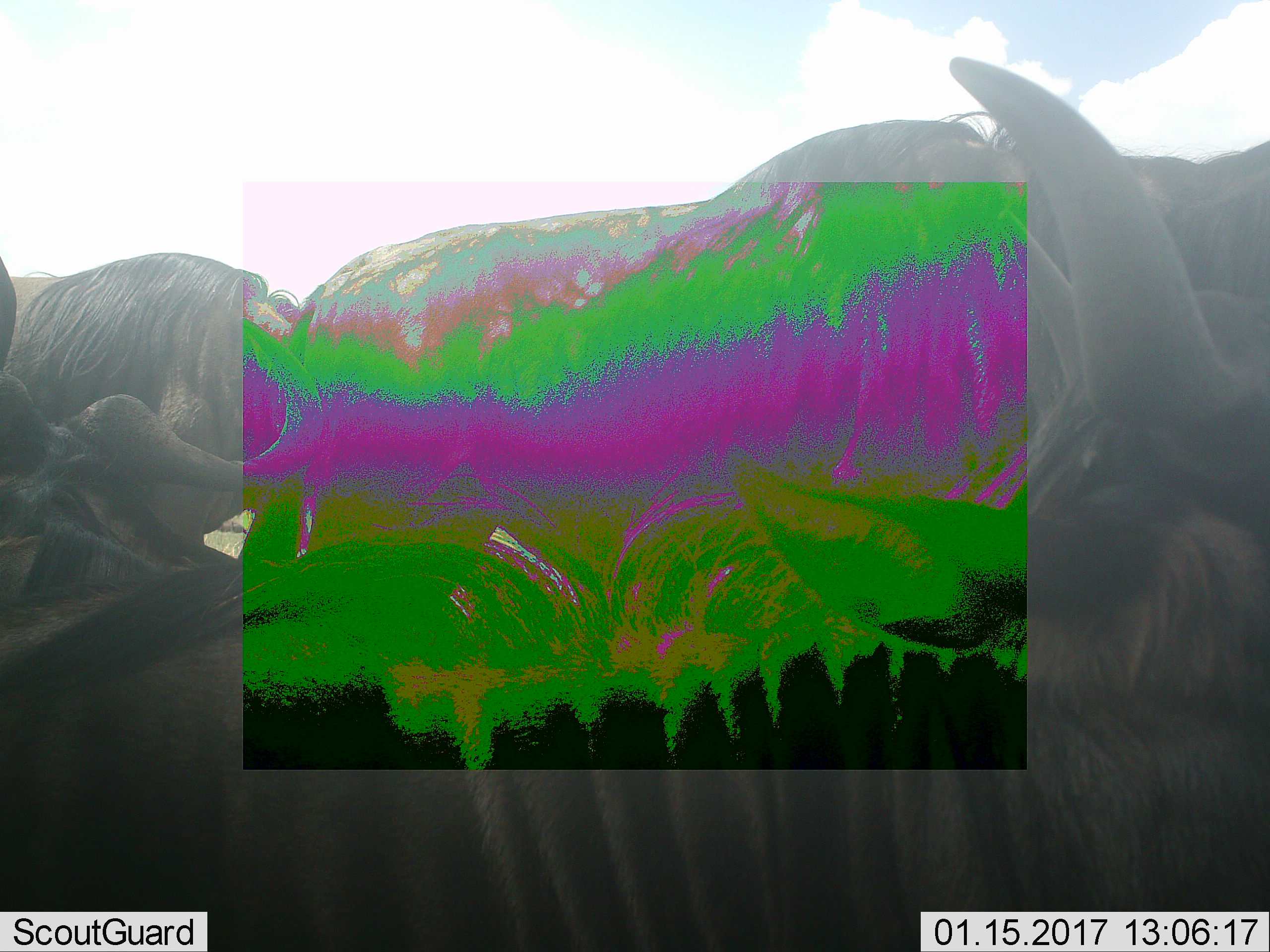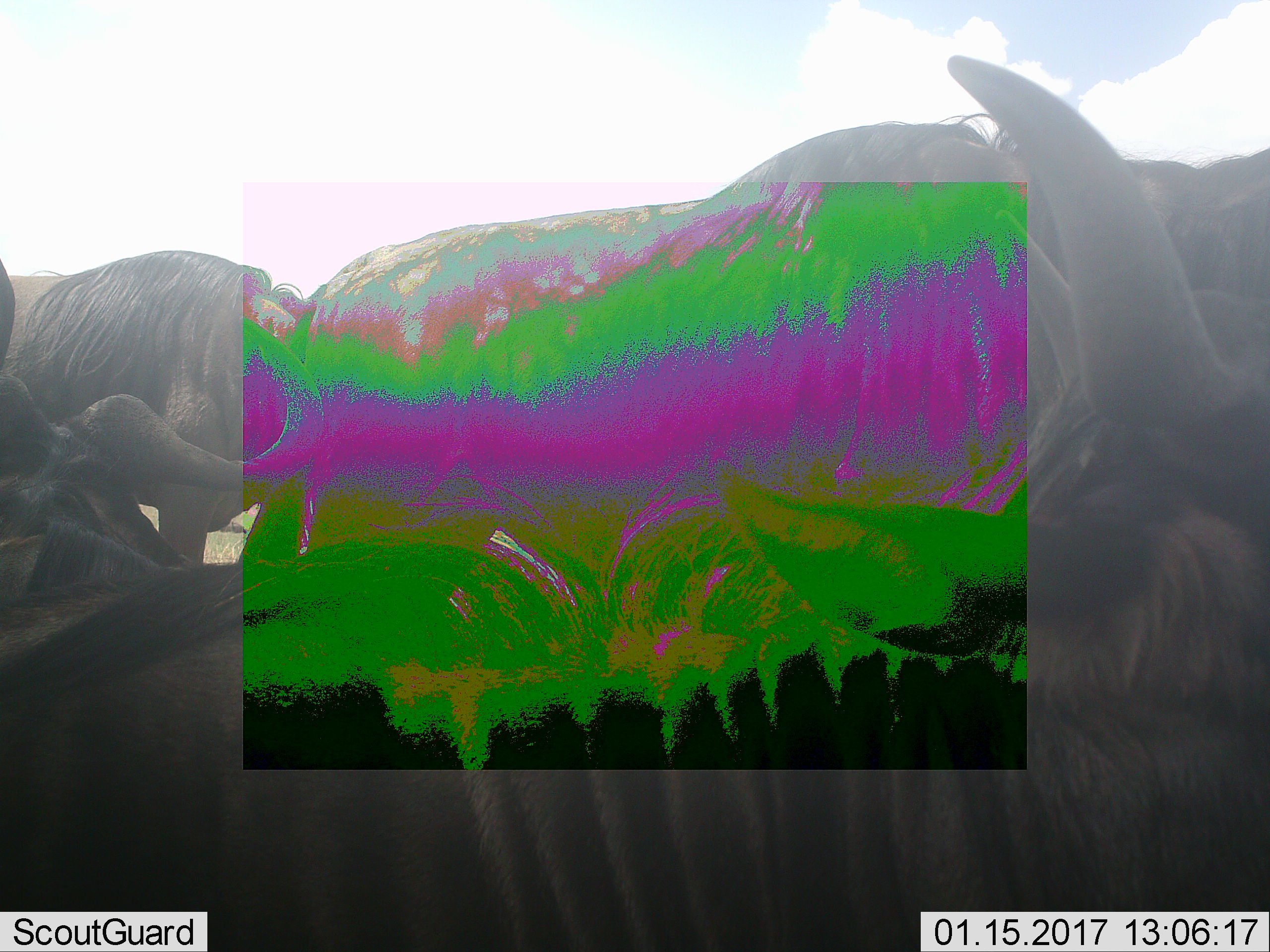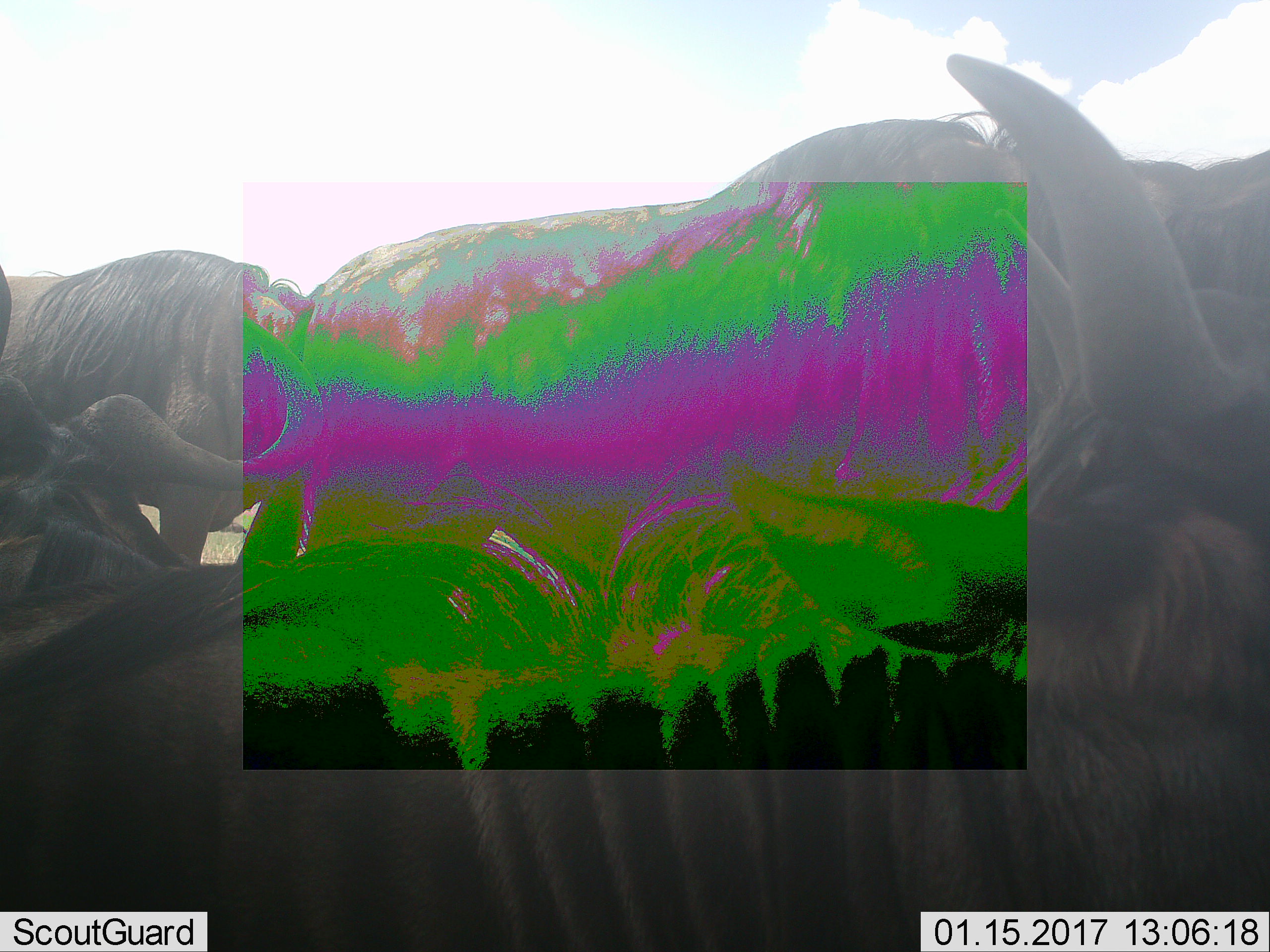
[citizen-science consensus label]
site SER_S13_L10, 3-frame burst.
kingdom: Animalia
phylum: Chordata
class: Mammalia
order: Artiodactyla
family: Bovidae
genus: Connochaetes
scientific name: Connochaetes taurinus taurinus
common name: blue wildebeest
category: wildebeestblue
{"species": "wildebeestblue (blue wildebeest) (Connochaetes taurinus taurinus)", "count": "5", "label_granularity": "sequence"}